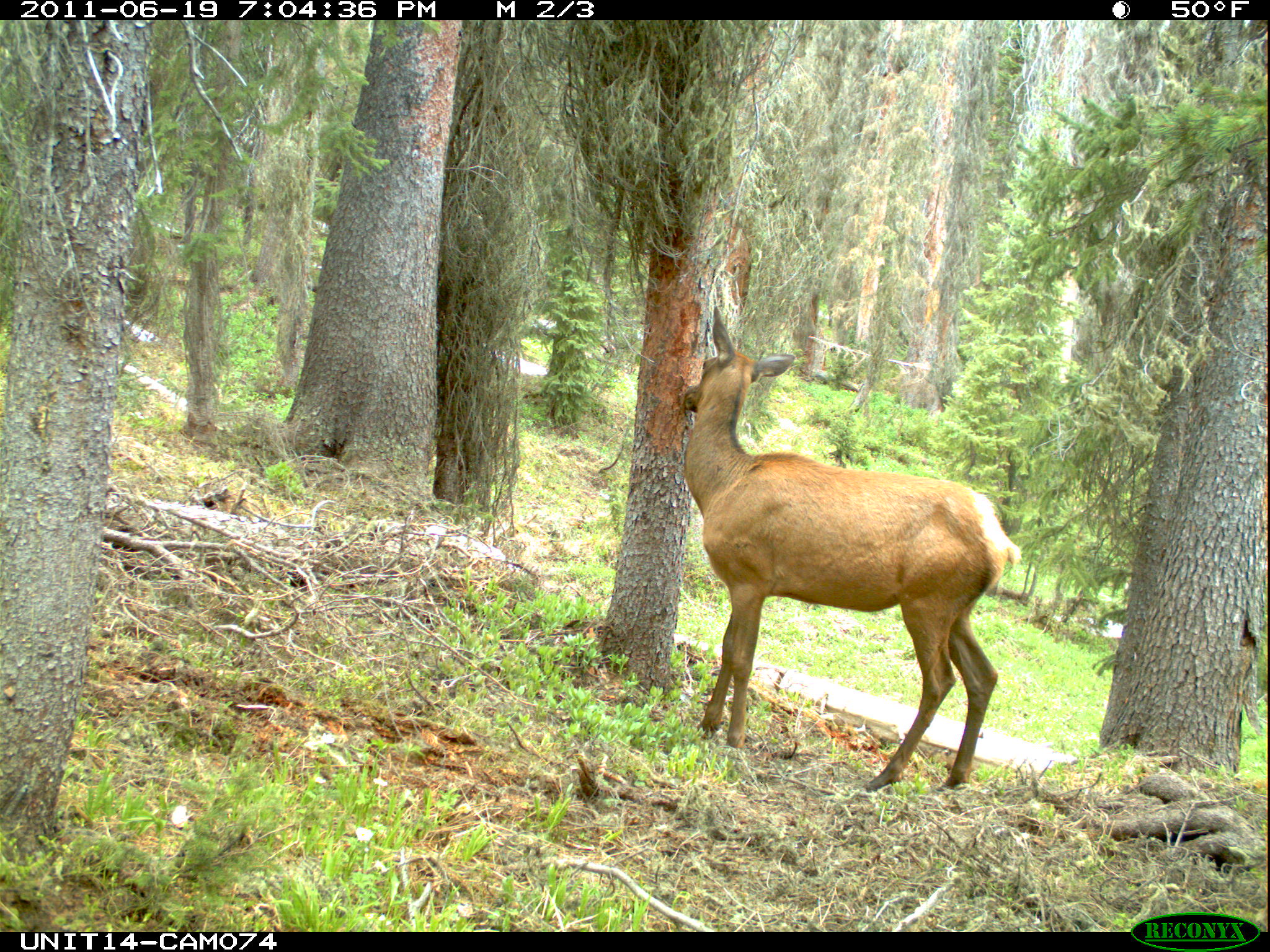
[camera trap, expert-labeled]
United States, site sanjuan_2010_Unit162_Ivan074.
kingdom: Animalia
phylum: Chordata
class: Mammalia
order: Artiodactyla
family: Cervidae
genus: Cervus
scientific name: Cervus elaphus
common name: red deer